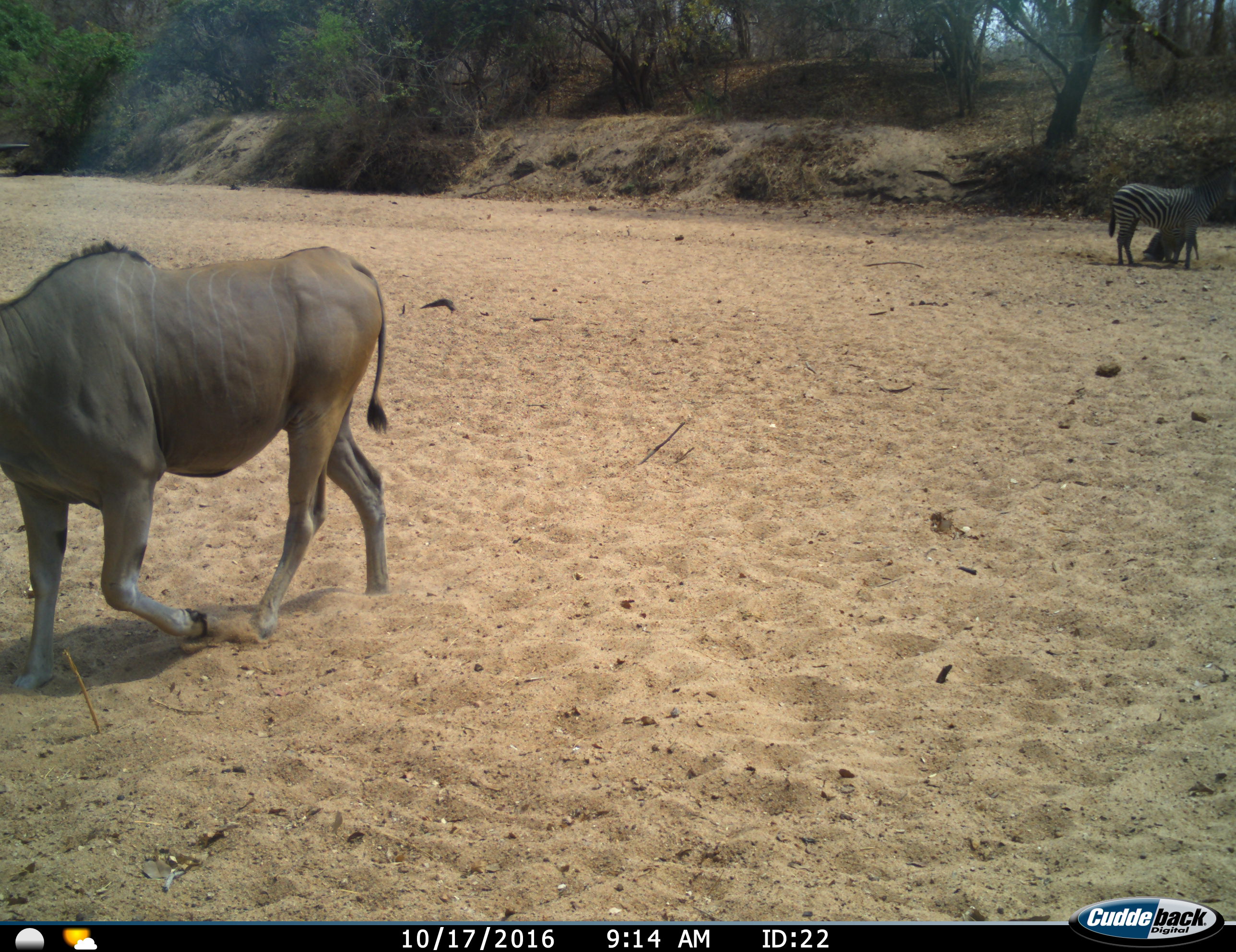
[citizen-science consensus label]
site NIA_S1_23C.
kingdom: Animalia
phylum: Chordata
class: Mammalia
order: Artiodactyla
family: Bovidae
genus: Tragelaphus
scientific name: Tragelaphus oryx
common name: eland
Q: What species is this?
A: Eland (Tragelaphus oryx).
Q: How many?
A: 1.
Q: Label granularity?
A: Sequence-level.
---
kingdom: Animalia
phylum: Chordata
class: Mammalia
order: Perissodactyla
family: Equidae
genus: Equus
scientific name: Equus quagga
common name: plains zebra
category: zebraplains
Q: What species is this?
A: Zebraplains (plains zebra) (Equus quagga).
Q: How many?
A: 2.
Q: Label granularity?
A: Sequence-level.